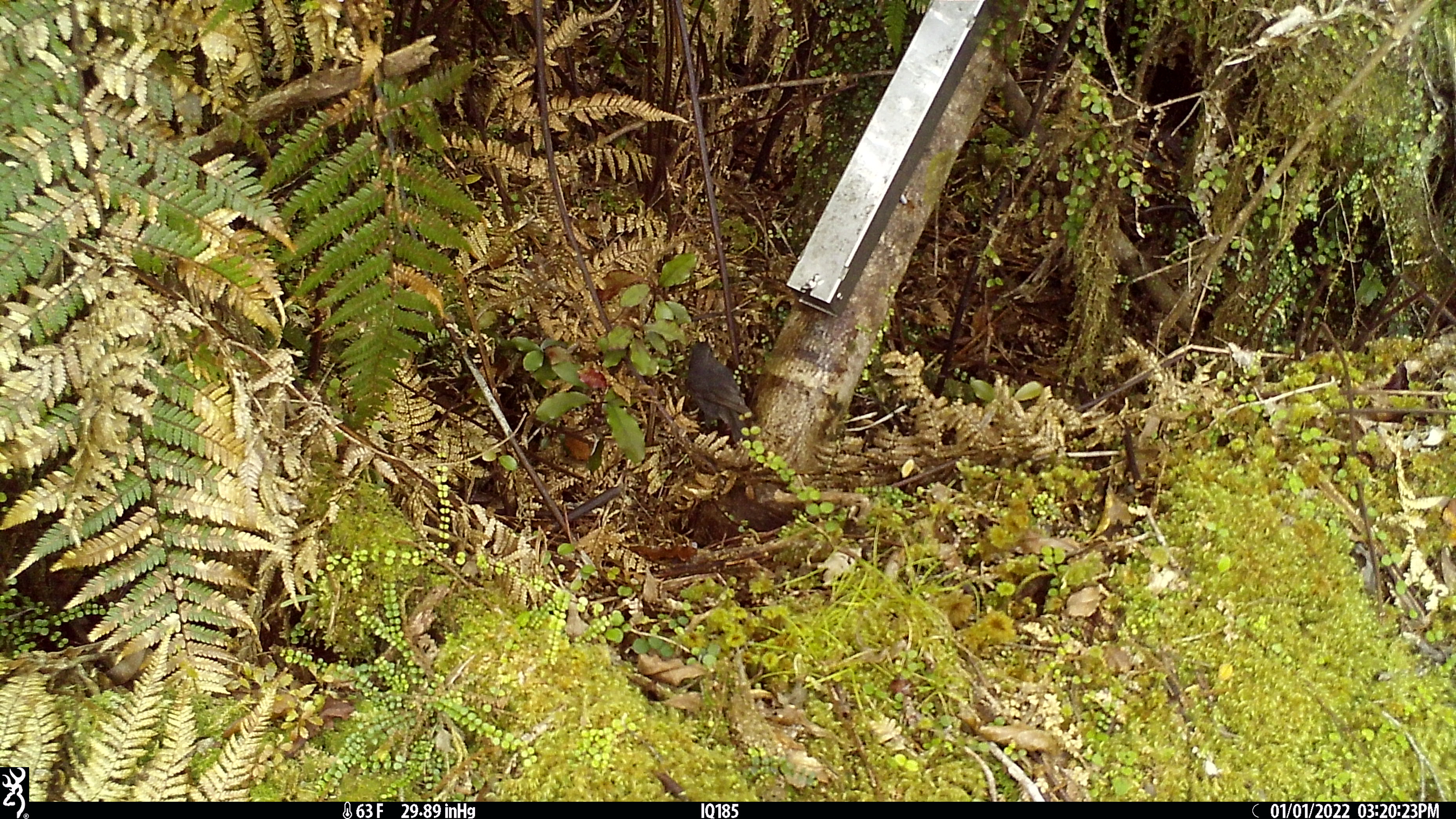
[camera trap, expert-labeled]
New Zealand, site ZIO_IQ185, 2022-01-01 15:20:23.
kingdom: Animalia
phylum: Chordata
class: Aves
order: Passeriformes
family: Petroicidae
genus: Petroica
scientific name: Petroica australis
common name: new zealand robin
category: robin